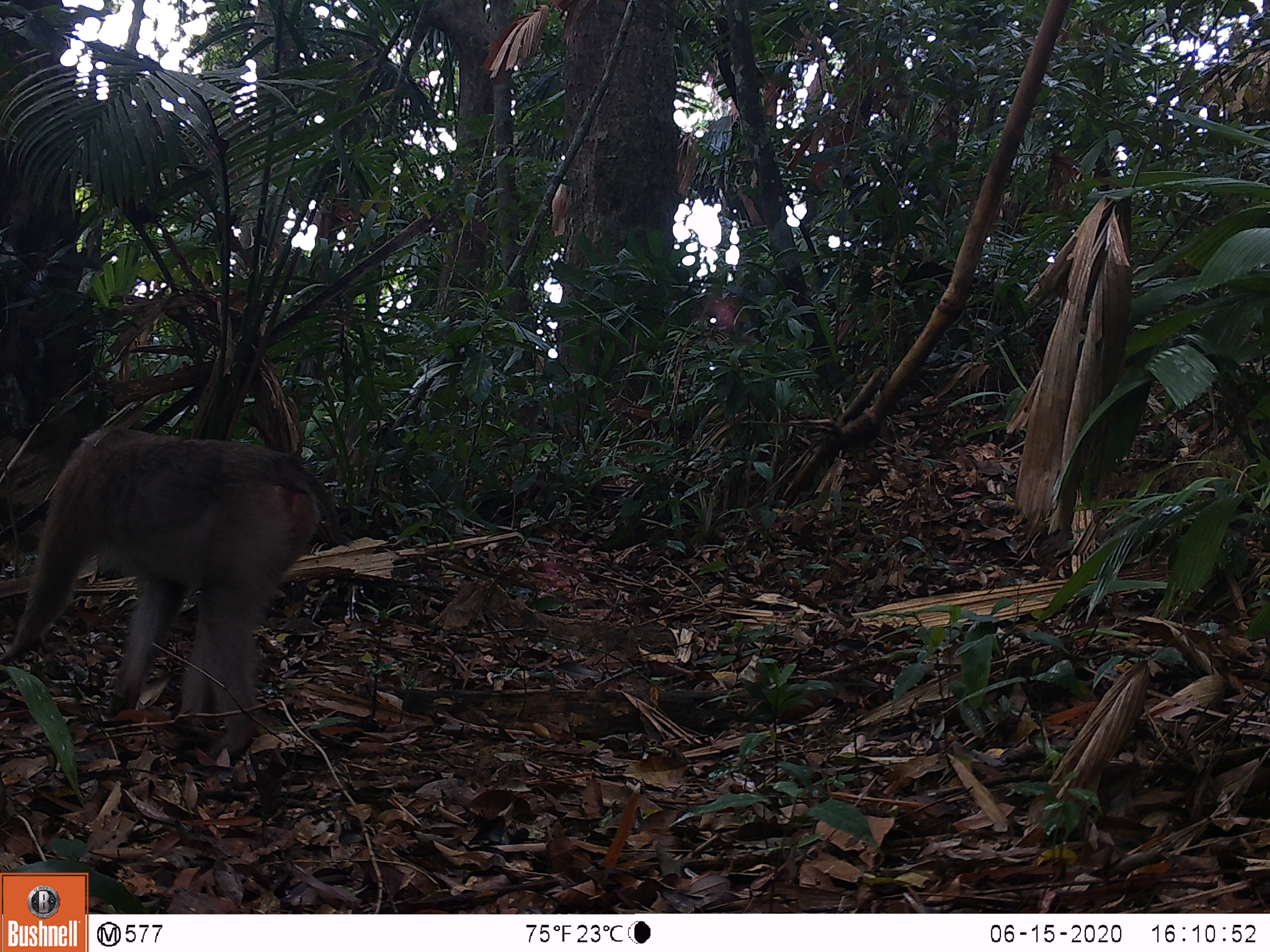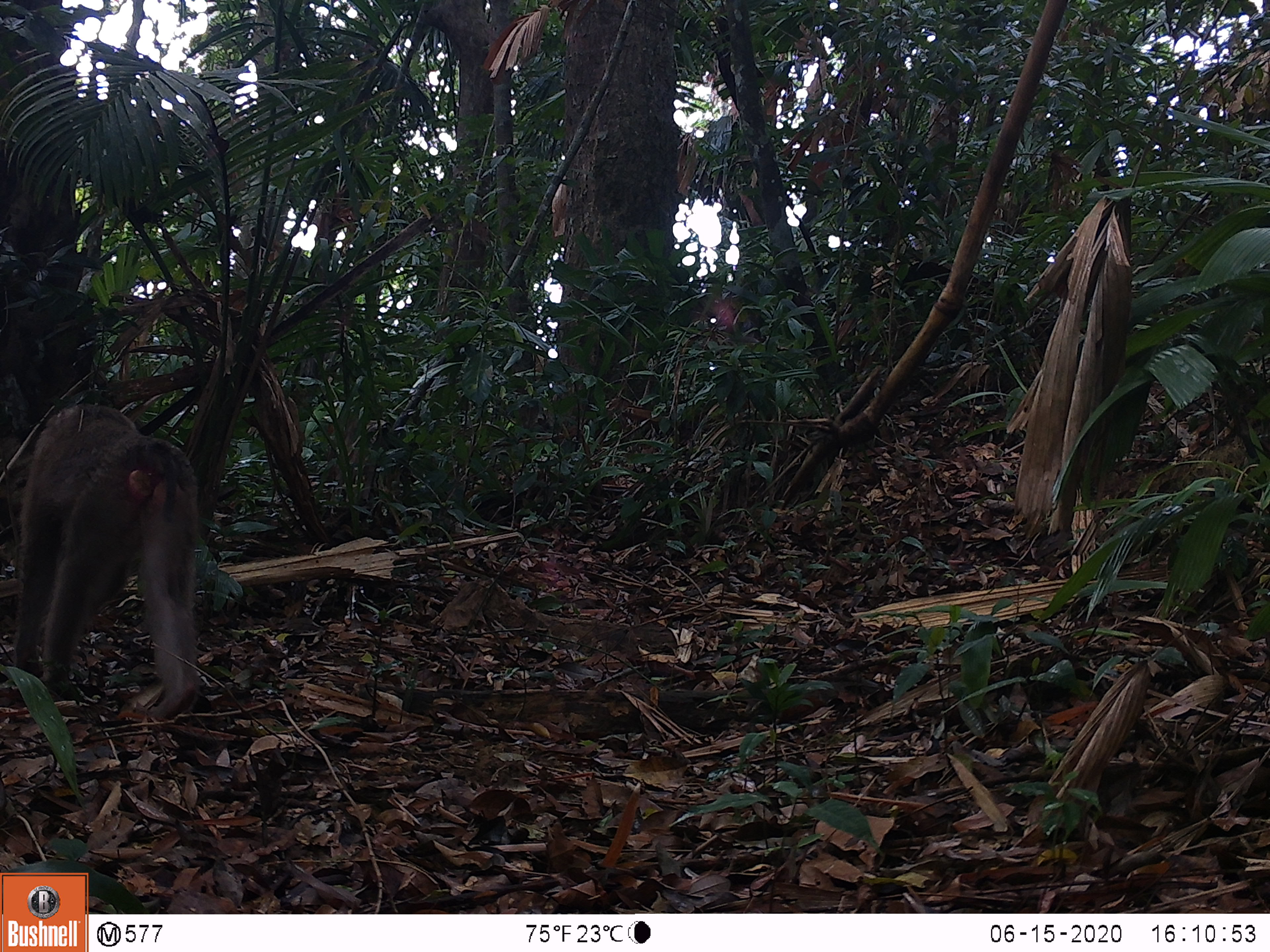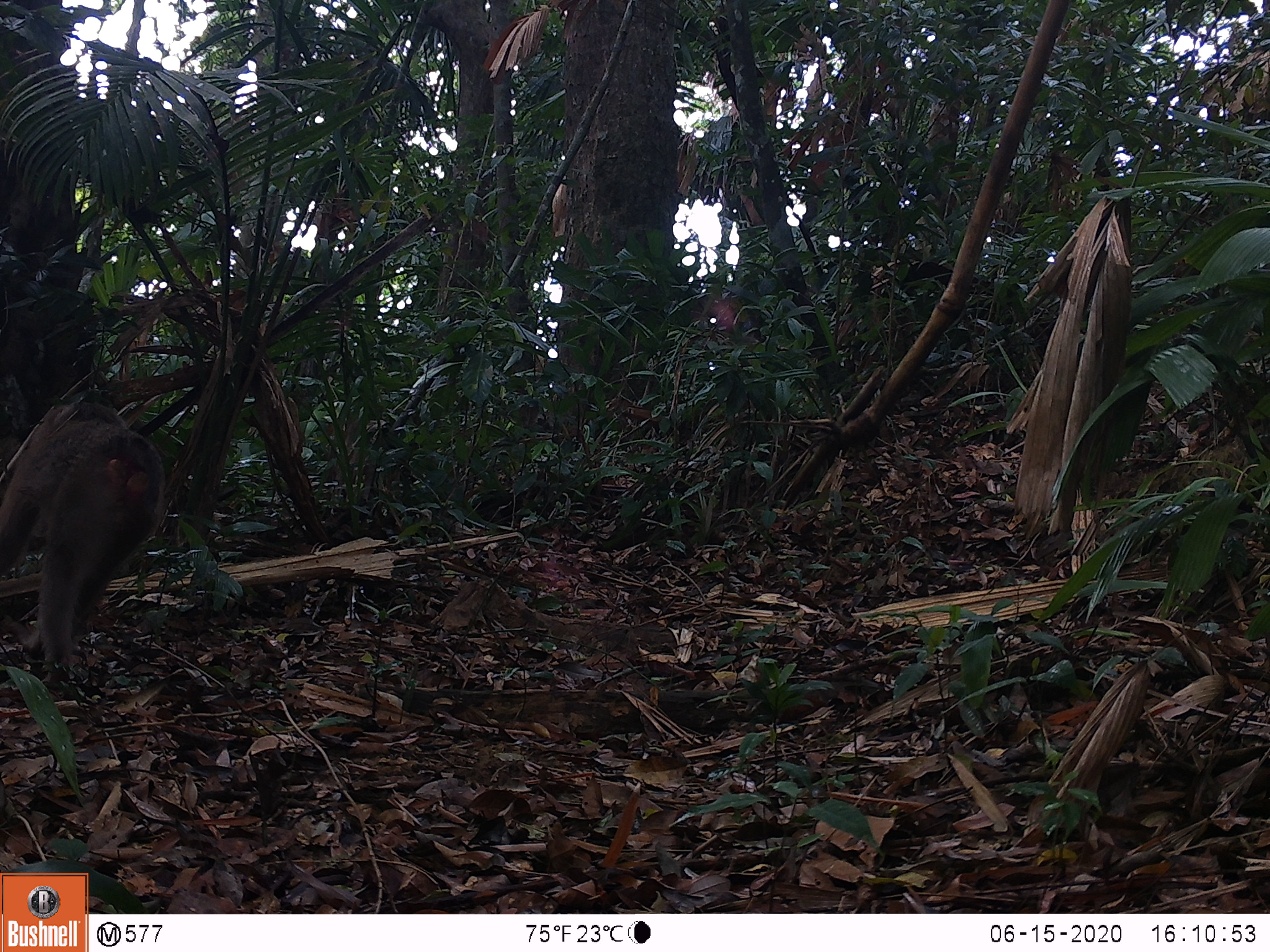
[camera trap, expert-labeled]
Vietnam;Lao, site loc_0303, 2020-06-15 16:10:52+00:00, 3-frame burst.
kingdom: Animalia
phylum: Chordata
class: Mammalia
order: Primates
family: Cercopithecidae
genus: Macaca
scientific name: Macaca nemestrina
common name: pig-tailed macaque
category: pig tailed macaque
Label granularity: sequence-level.